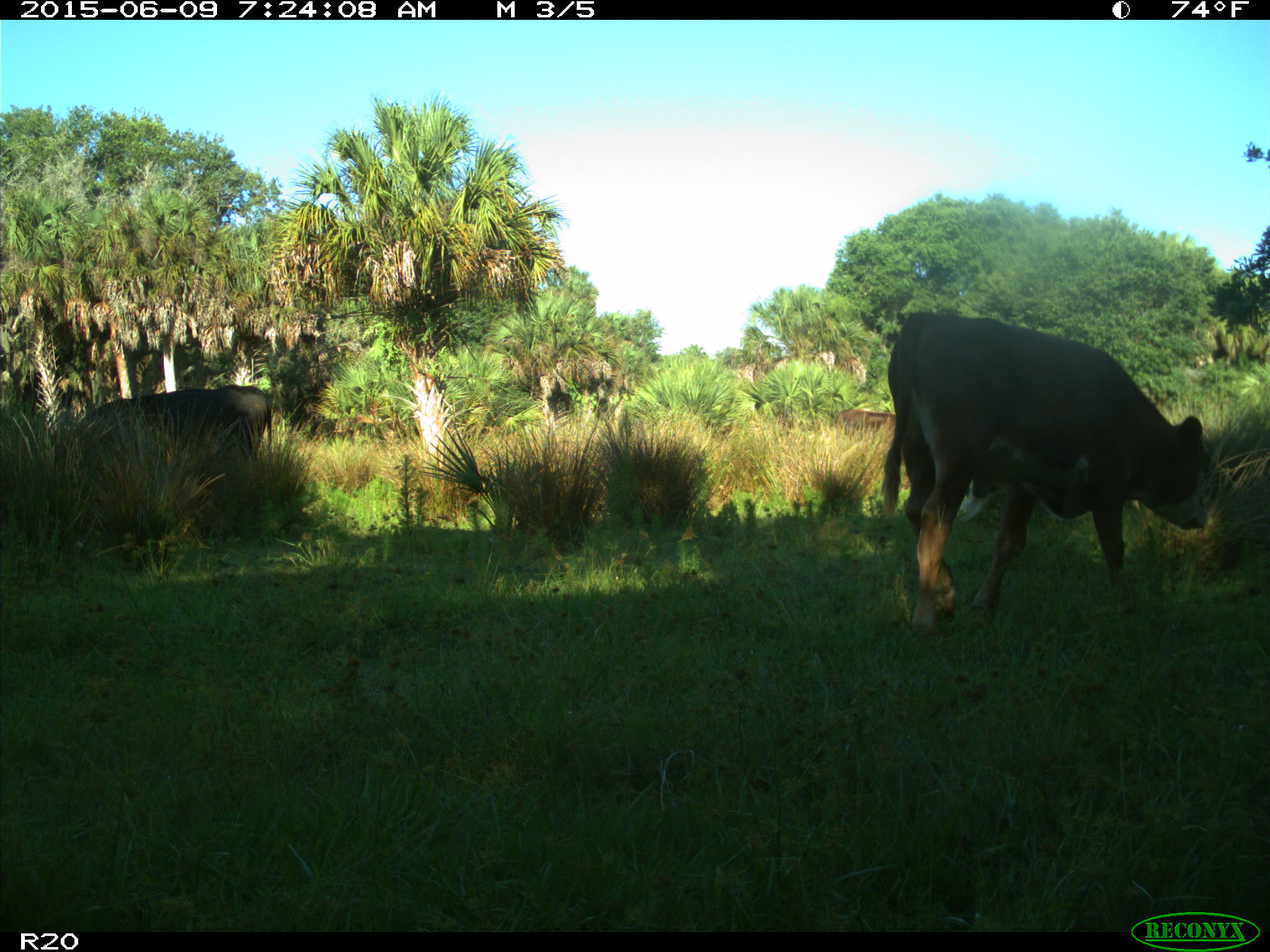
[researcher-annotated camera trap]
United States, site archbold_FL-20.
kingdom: Animalia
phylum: Chordata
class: Mammalia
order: Artiodactyla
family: Bovidae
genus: Bos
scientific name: Bos taurus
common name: domestic cow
Bos taurus (domestic cow).